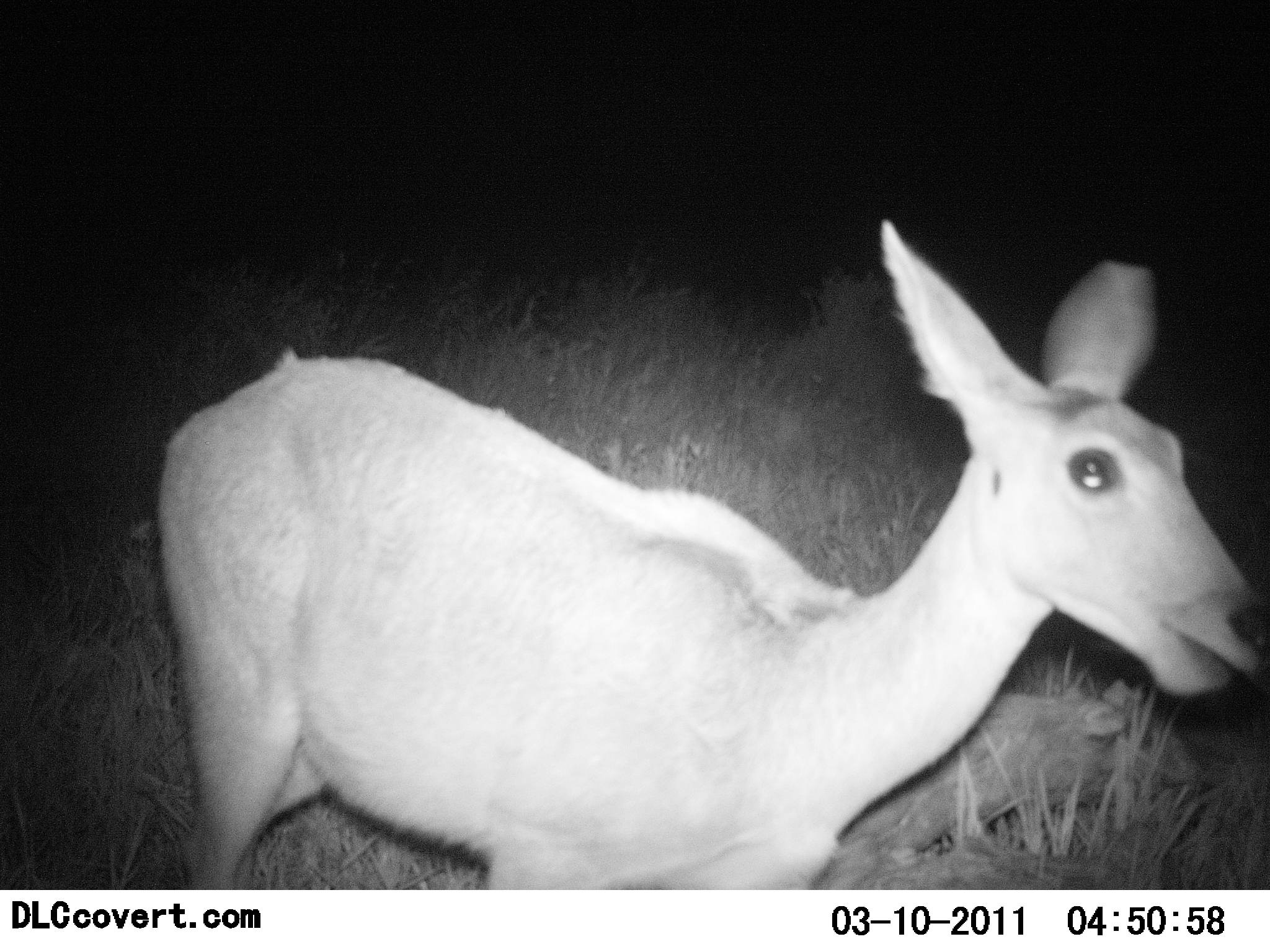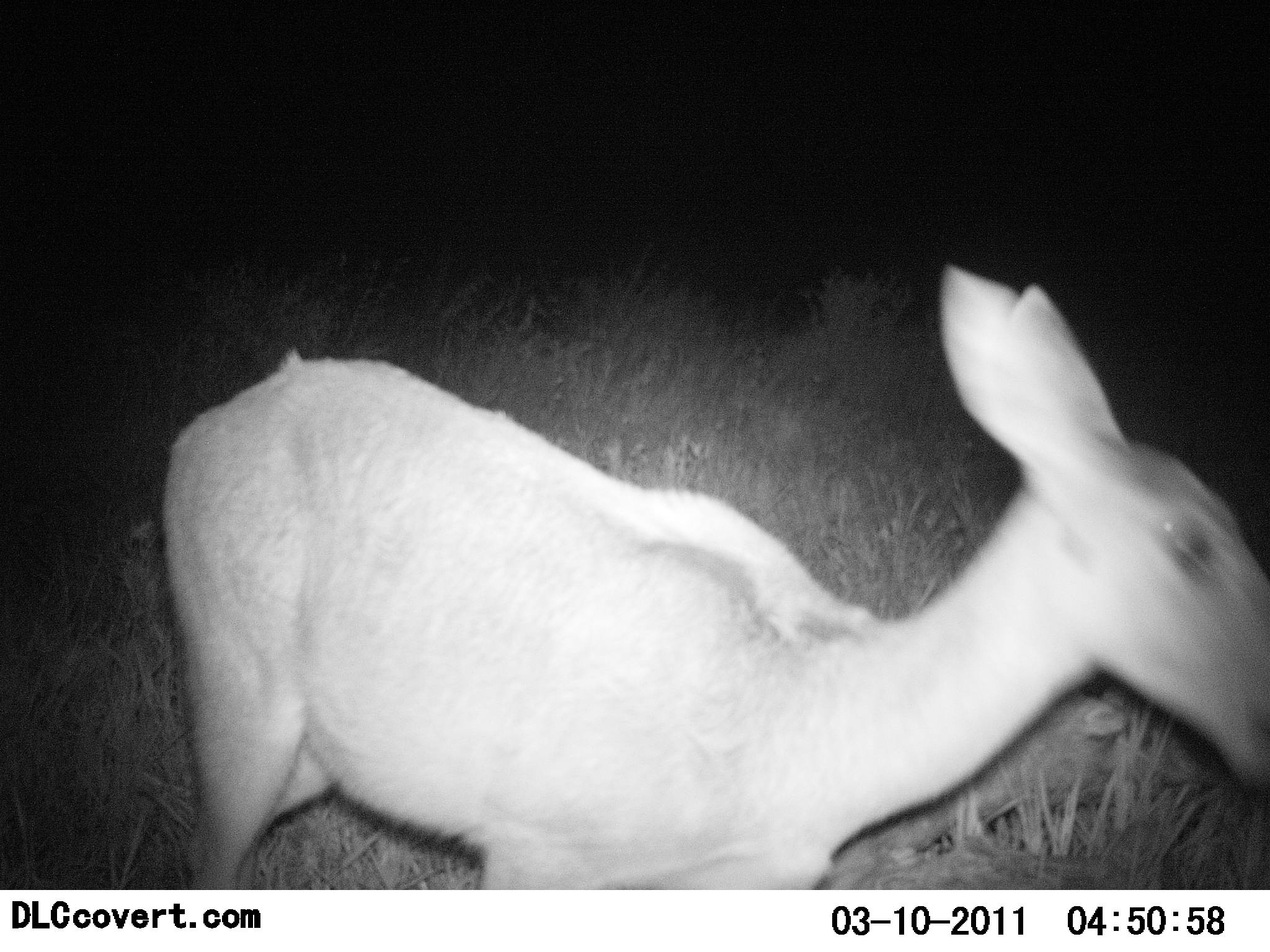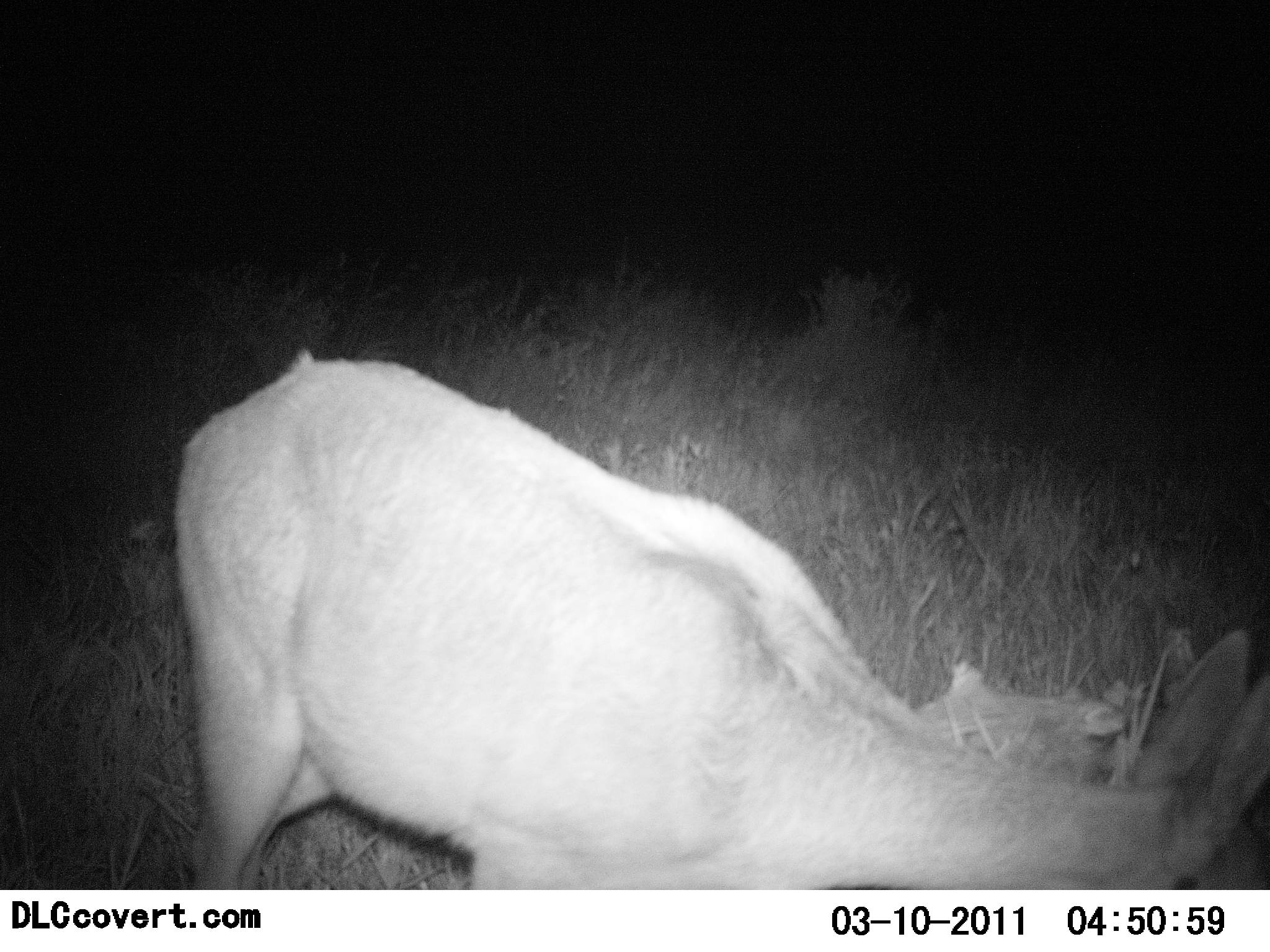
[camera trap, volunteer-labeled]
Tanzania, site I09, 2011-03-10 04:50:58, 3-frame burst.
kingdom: Animalia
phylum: Chordata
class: Mammalia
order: Artiodactyla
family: Bovidae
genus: Madoqua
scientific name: Madoqua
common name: dikdik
Dikdik (Madoqua), count 1. Behavior (volunteer vote fractions): standing 50%, resting 0%, moving 67%, interacting 0%. Young present (vote fraction): 0%. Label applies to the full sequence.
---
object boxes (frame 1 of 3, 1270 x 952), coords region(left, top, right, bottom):
animal: region(158, 220, 1270, 887)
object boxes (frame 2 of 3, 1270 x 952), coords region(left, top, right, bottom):
animal: region(160, 262, 1270, 890)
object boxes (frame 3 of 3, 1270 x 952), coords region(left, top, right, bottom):
animal: region(173, 351, 1270, 889)